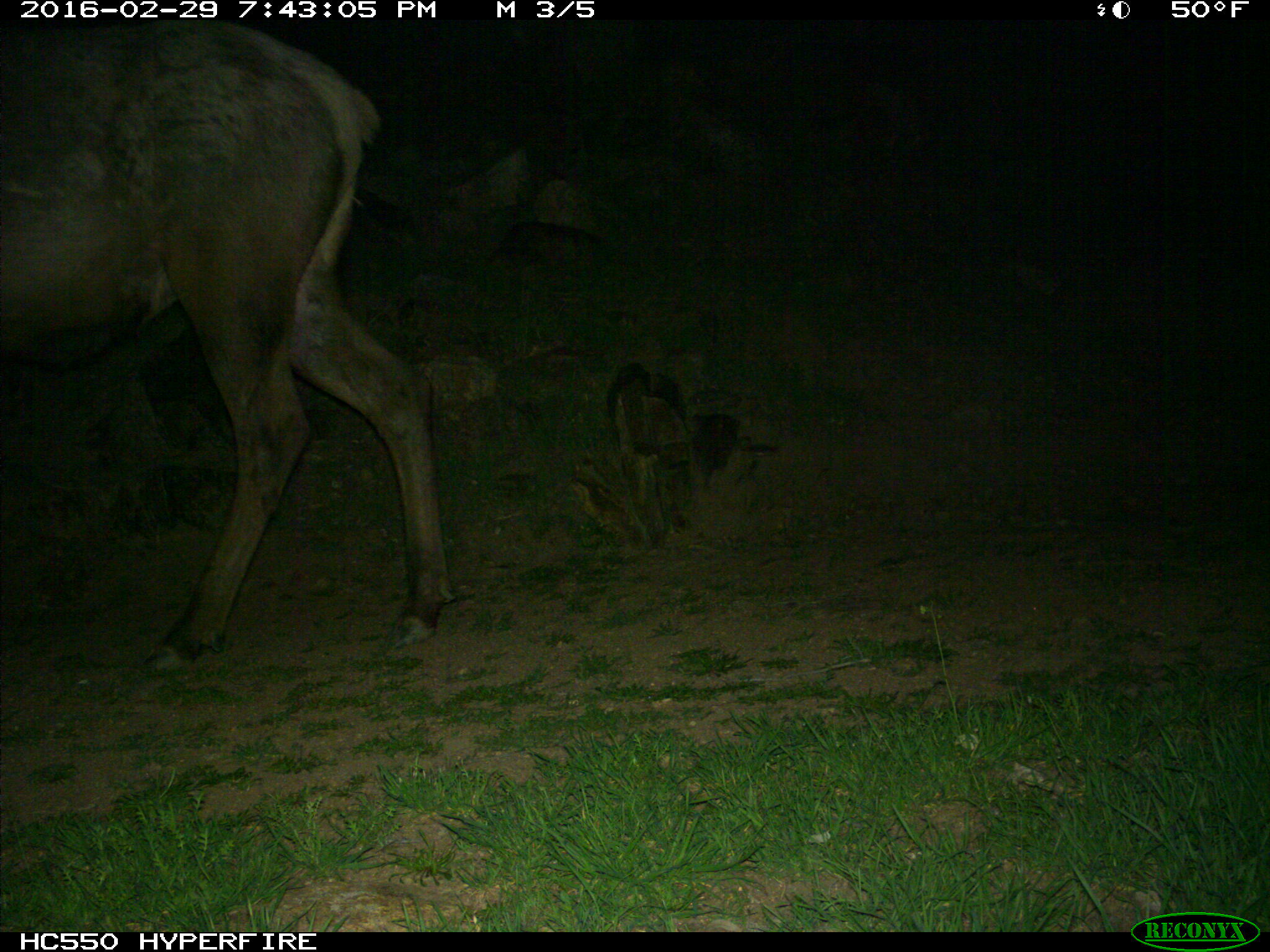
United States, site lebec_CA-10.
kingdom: Animalia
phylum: Chordata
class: Mammalia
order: Artiodactyla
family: Cervidae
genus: Cervus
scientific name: Cervus canadensis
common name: elk